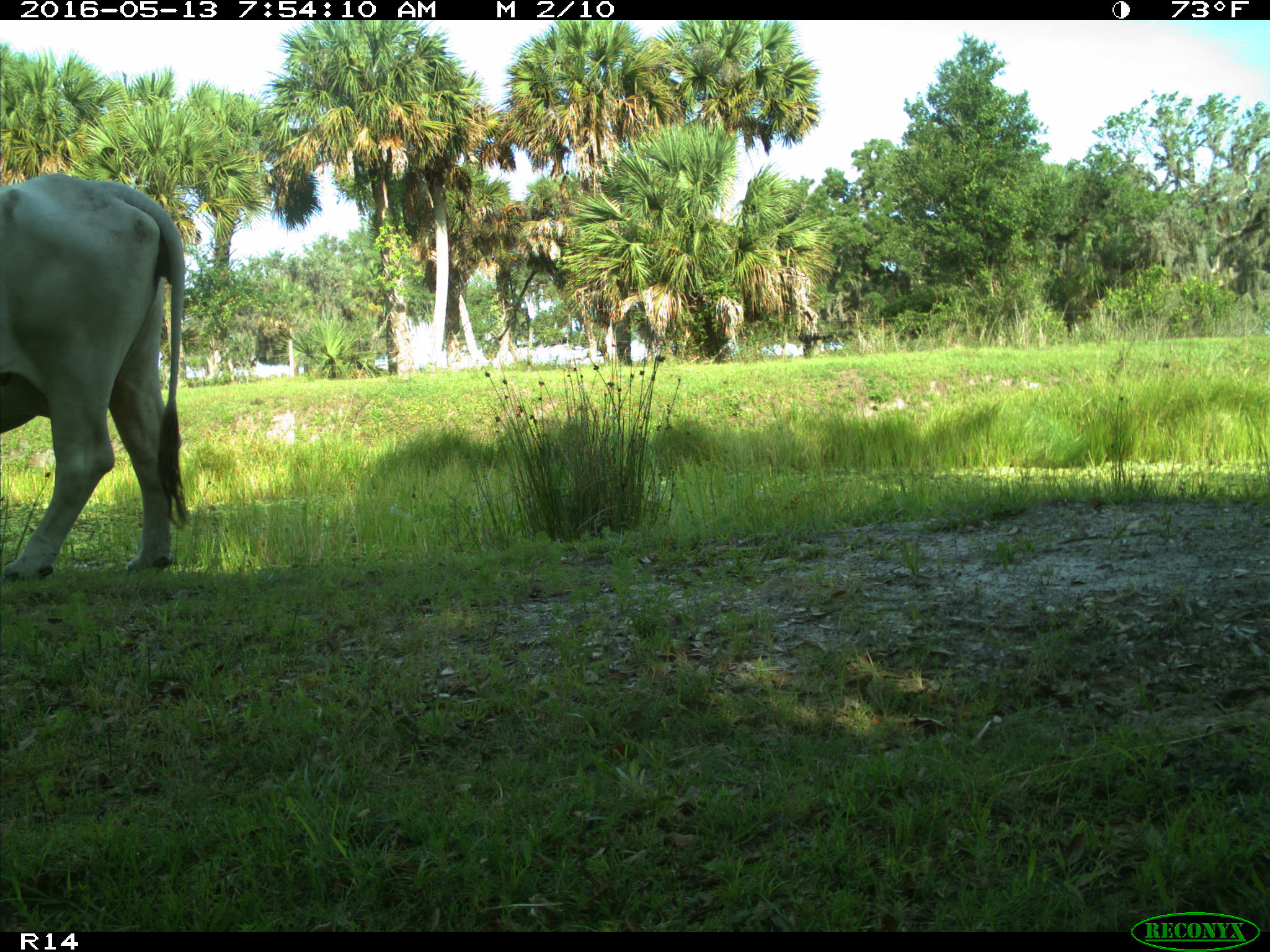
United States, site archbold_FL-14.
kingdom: Animalia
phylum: Chordata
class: Mammalia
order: Artiodactyla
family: Bovidae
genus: Bos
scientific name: Bos taurus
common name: domestic cow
Bos taurus (domestic cow).